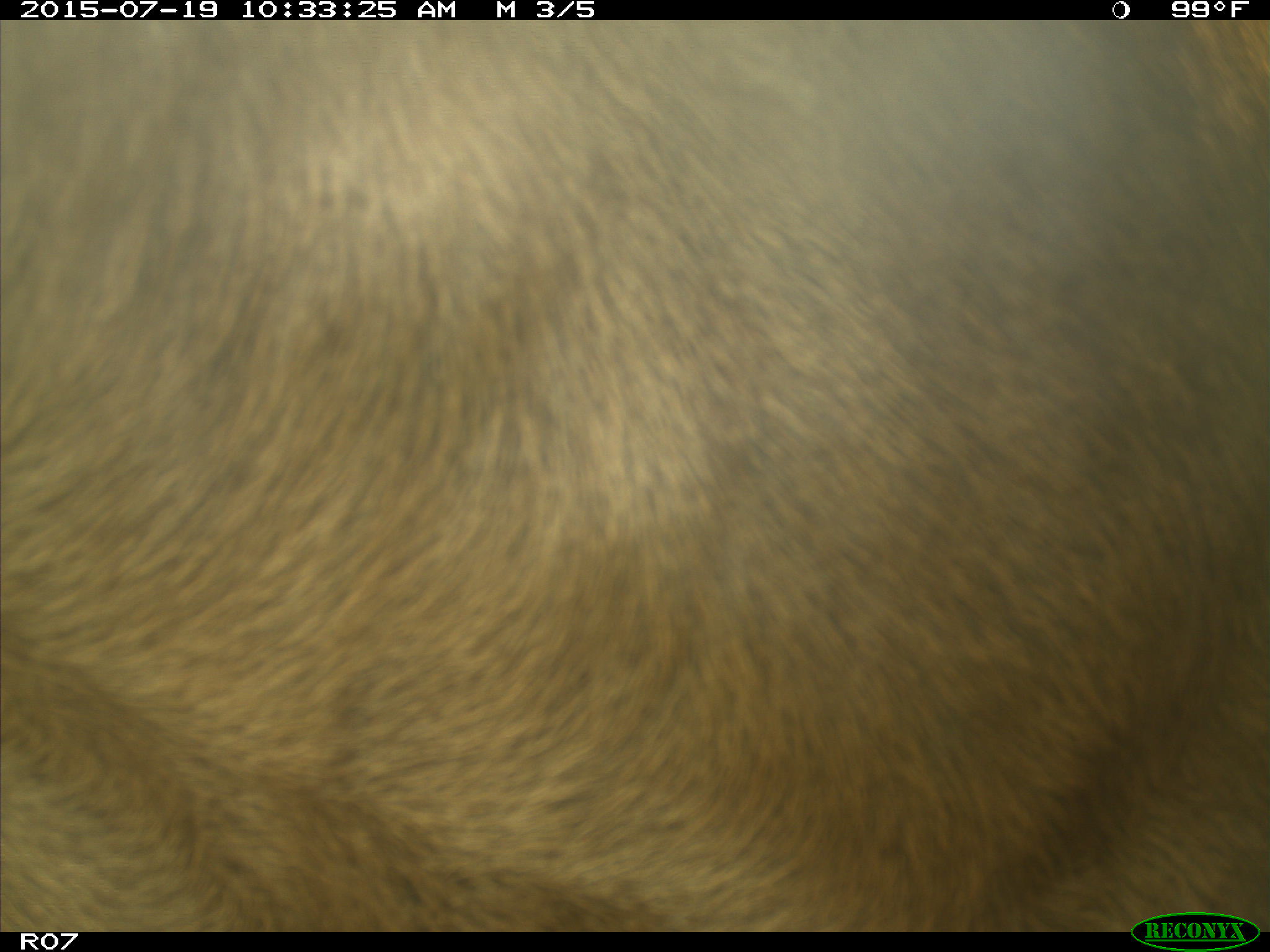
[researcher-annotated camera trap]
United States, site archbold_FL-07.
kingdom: Animalia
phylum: Chordata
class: Mammalia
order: Artiodactyla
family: Bovidae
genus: Bos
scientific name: Bos taurus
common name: domestic cow